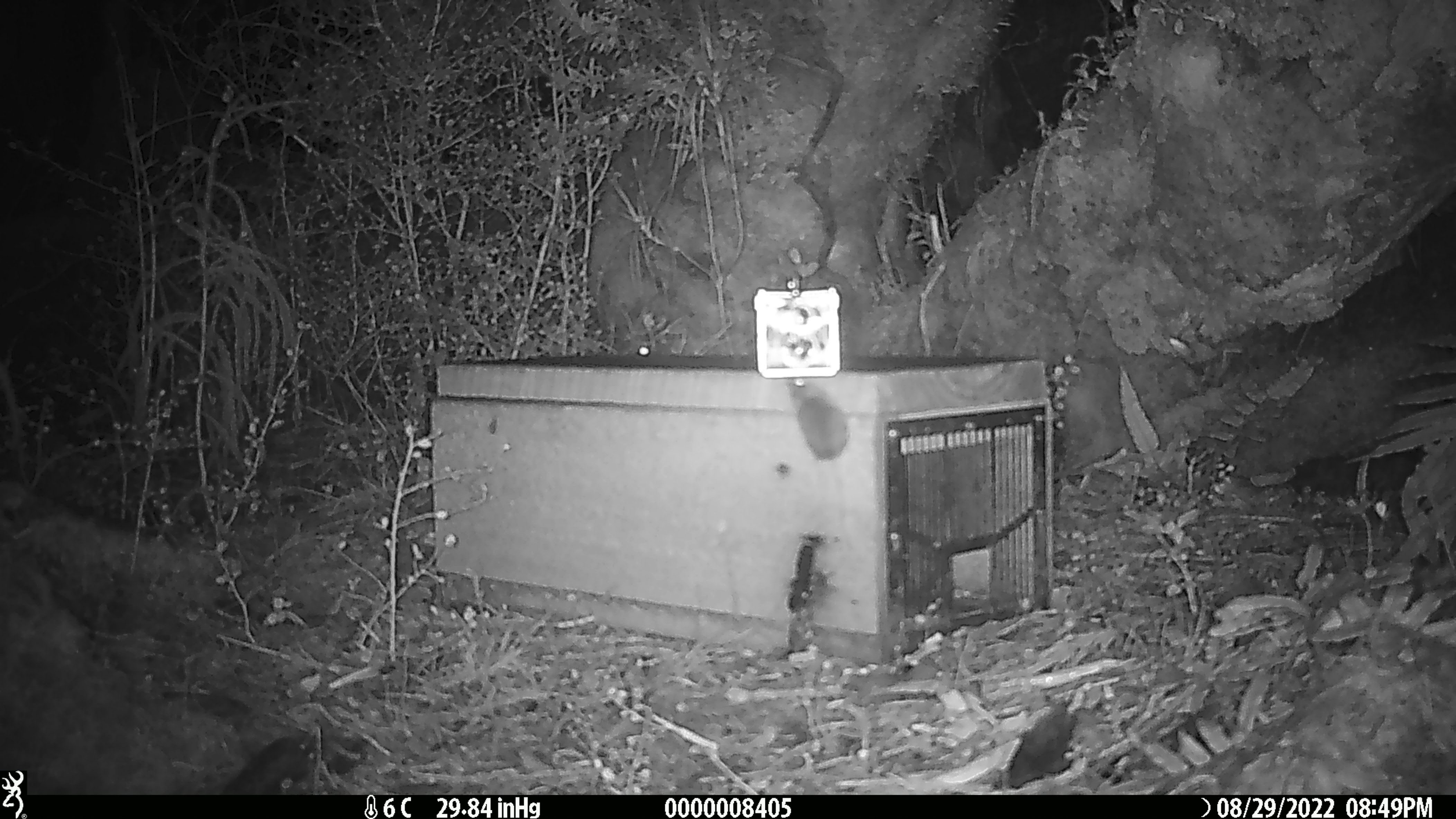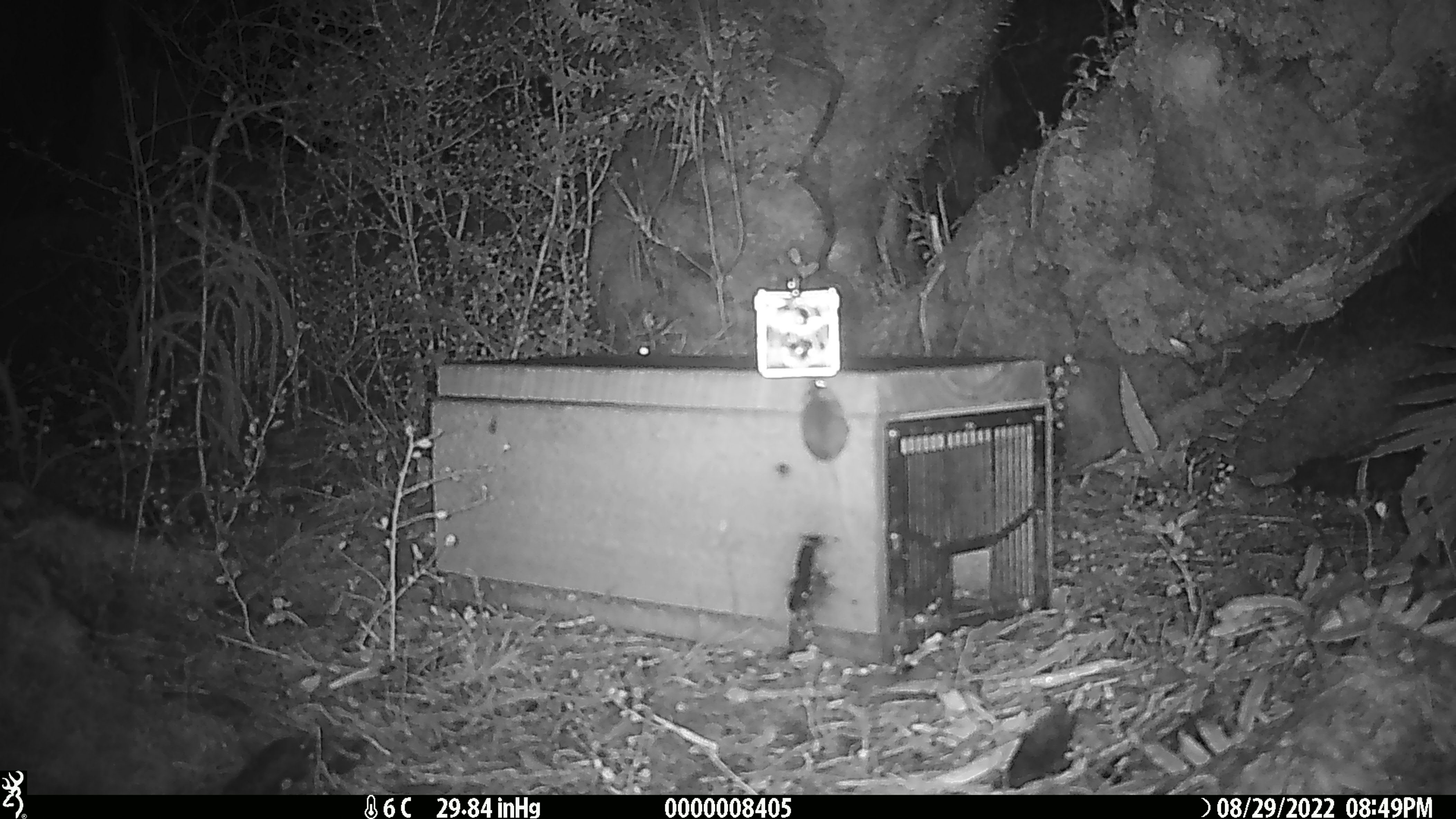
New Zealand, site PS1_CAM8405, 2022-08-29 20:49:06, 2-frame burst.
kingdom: Animalia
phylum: Chordata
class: Mammalia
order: Rodentia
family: Muridae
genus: Mus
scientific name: Mus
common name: mouse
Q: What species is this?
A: Mouse (Mus).